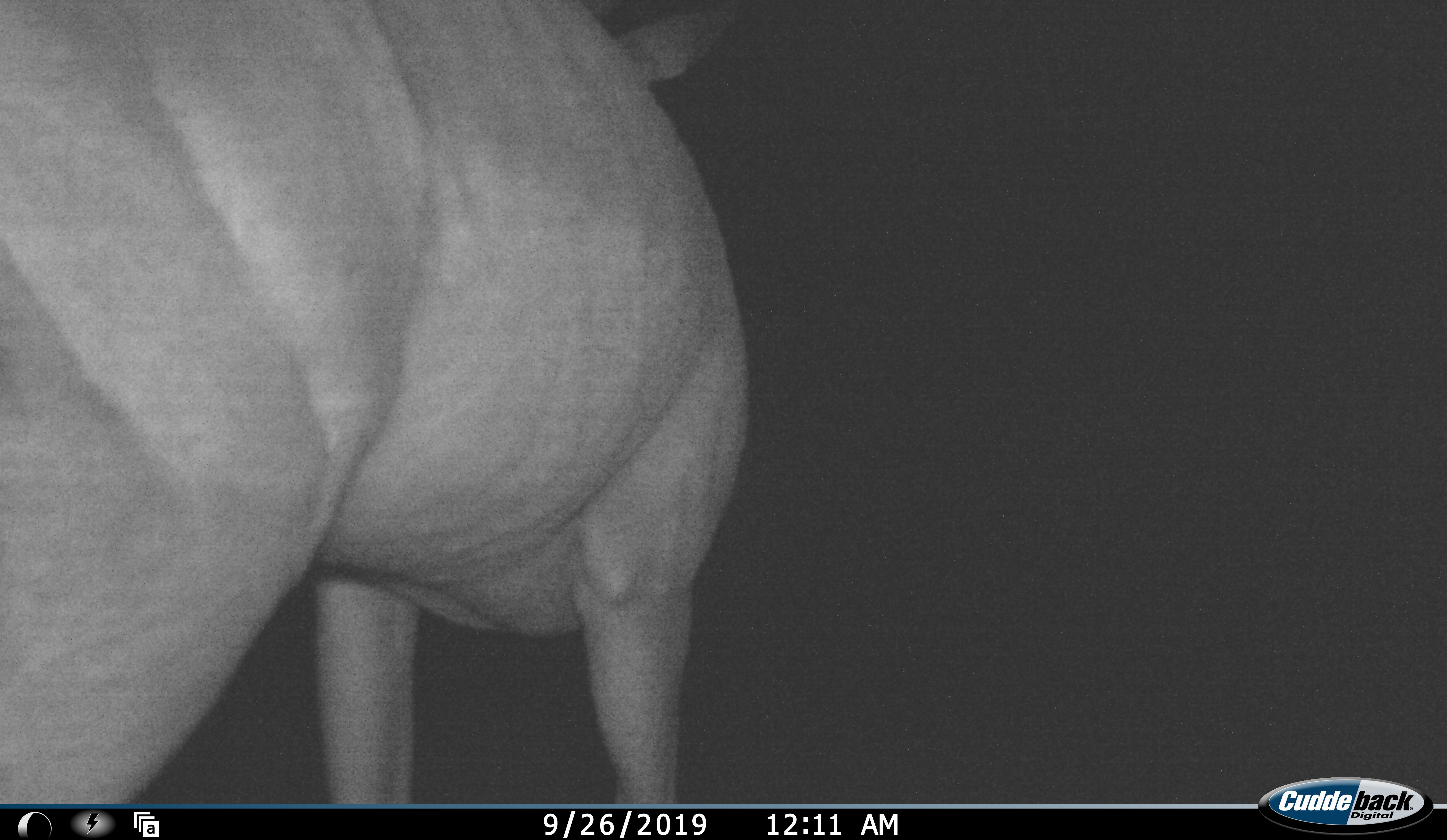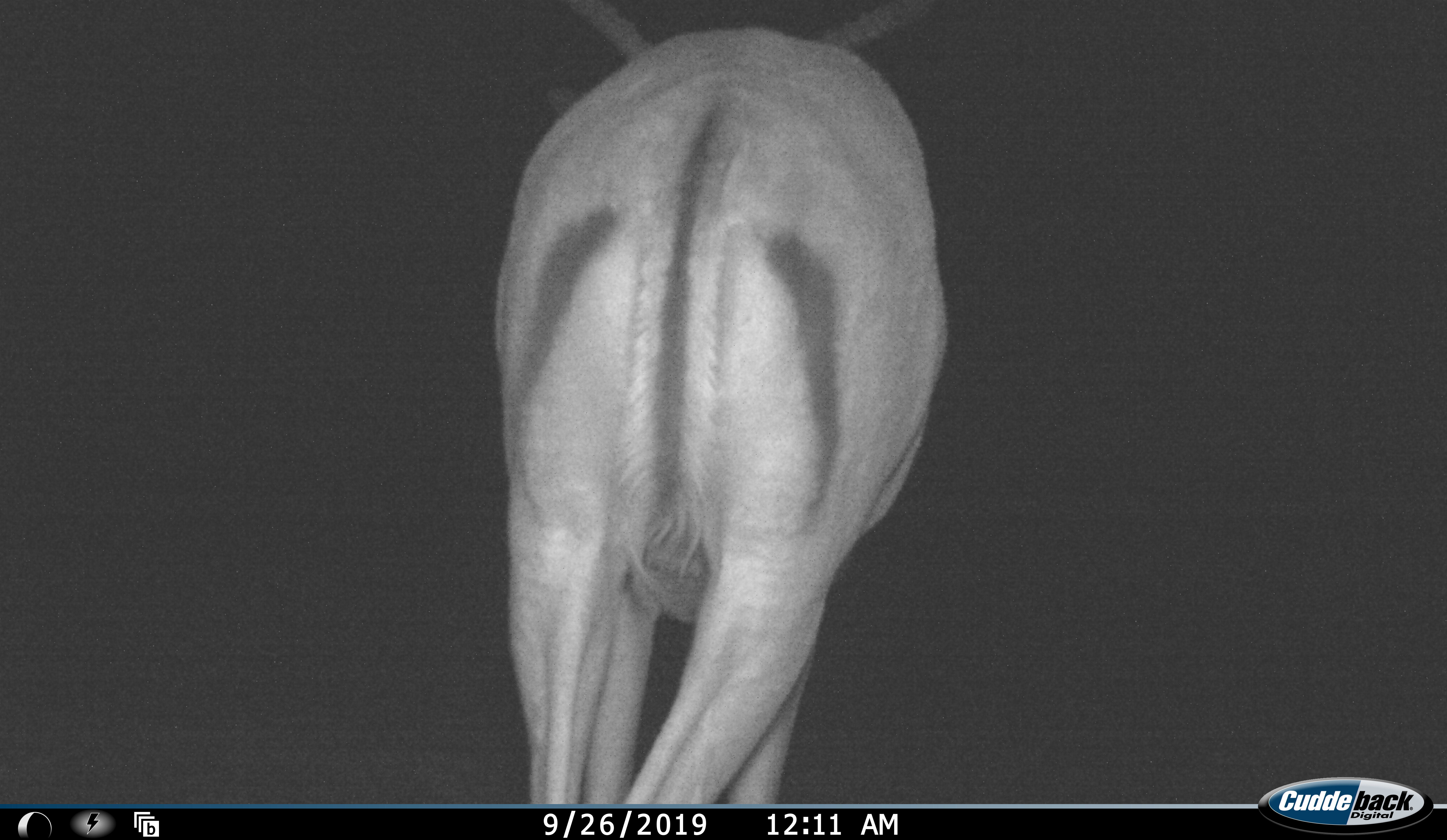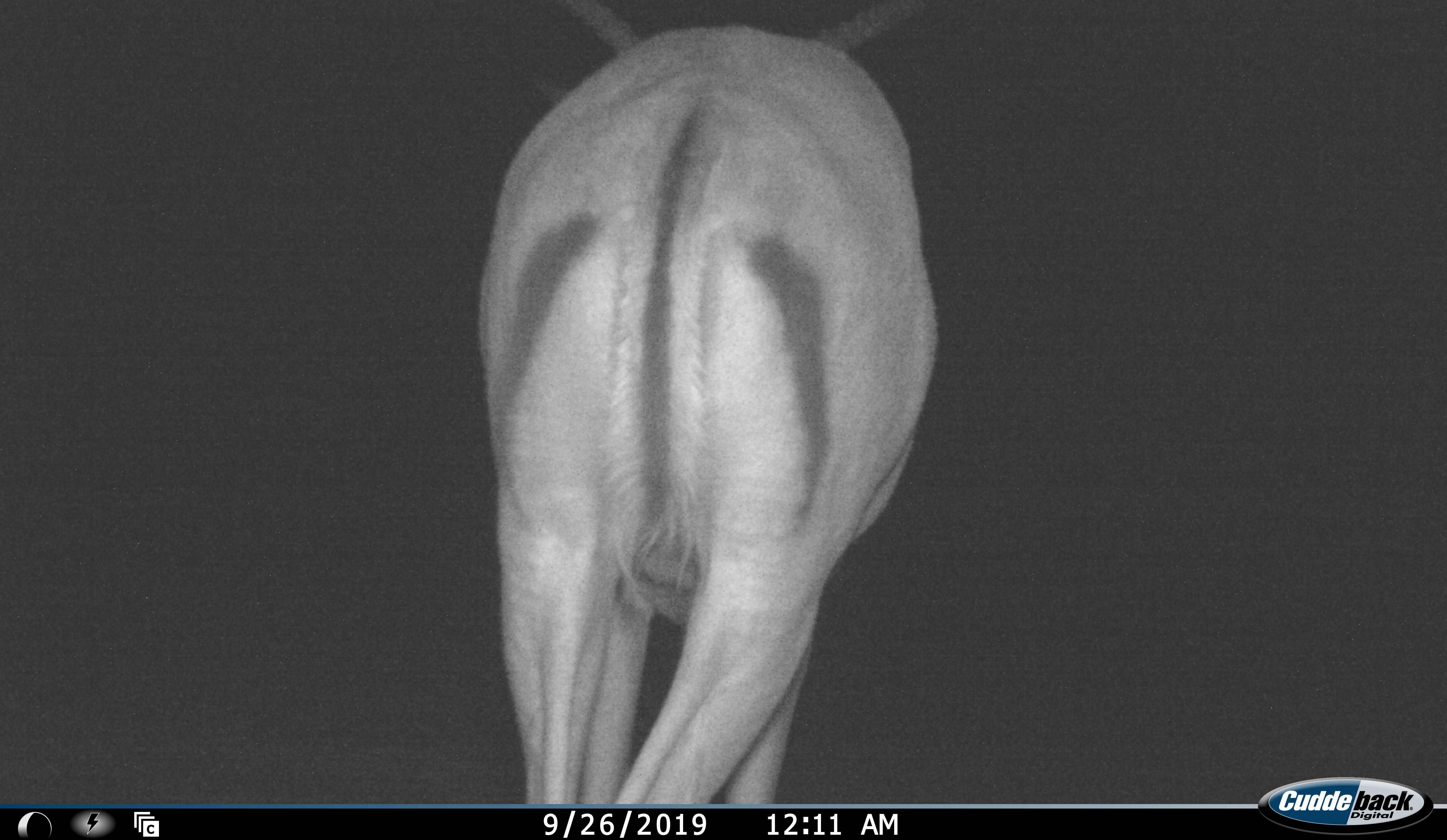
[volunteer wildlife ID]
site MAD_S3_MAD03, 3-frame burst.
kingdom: Animalia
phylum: Chordata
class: Mammalia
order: Artiodactyla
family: Bovidae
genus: Aepyceros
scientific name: Aepyceros melampus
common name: impala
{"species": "impala (Aepyceros melampus)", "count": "1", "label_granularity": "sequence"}